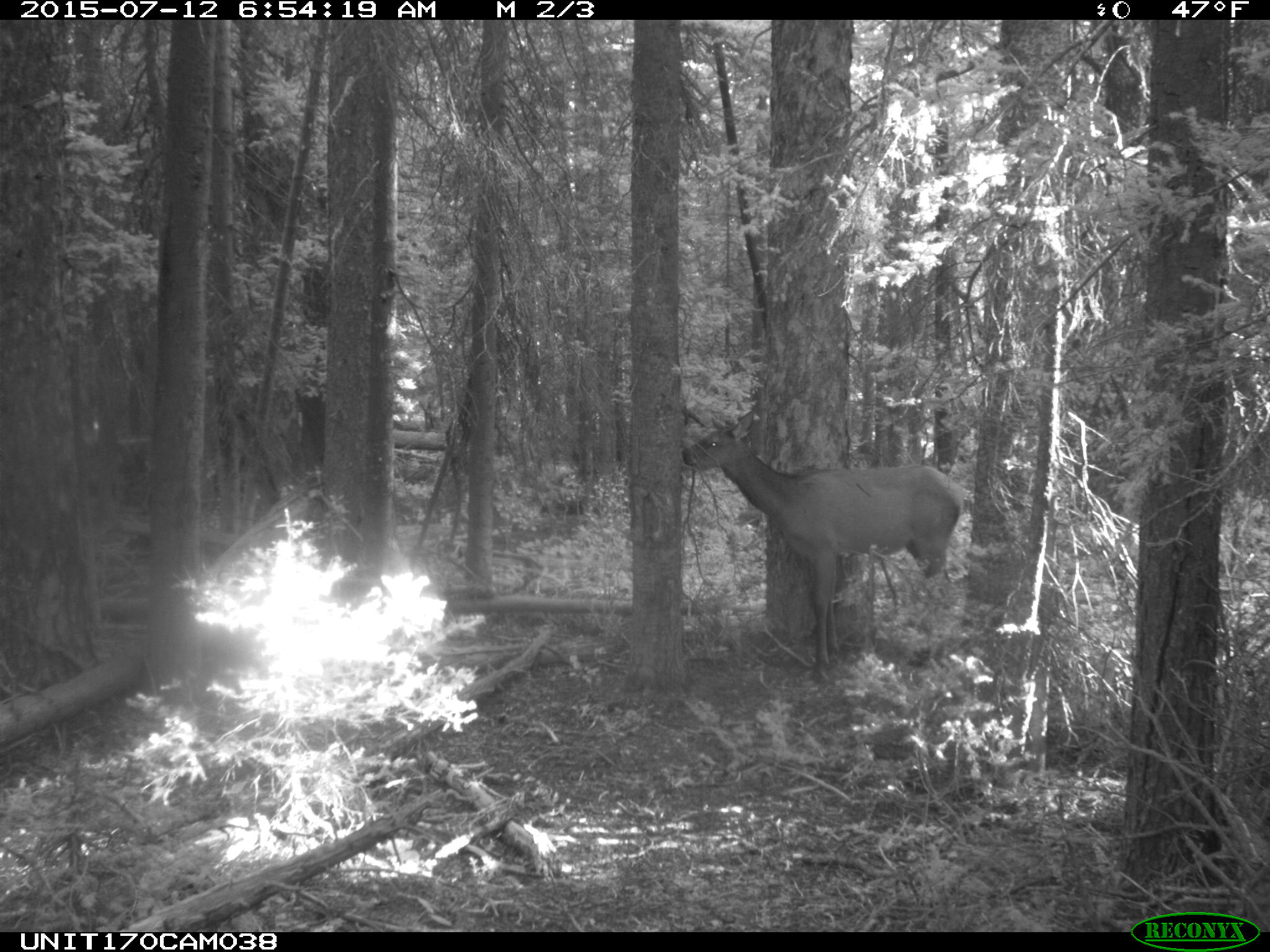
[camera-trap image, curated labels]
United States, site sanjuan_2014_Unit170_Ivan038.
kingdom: Animalia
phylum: Chordata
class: Mammalia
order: Artiodactyla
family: Cervidae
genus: Cervus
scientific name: Cervus elaphus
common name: red deer